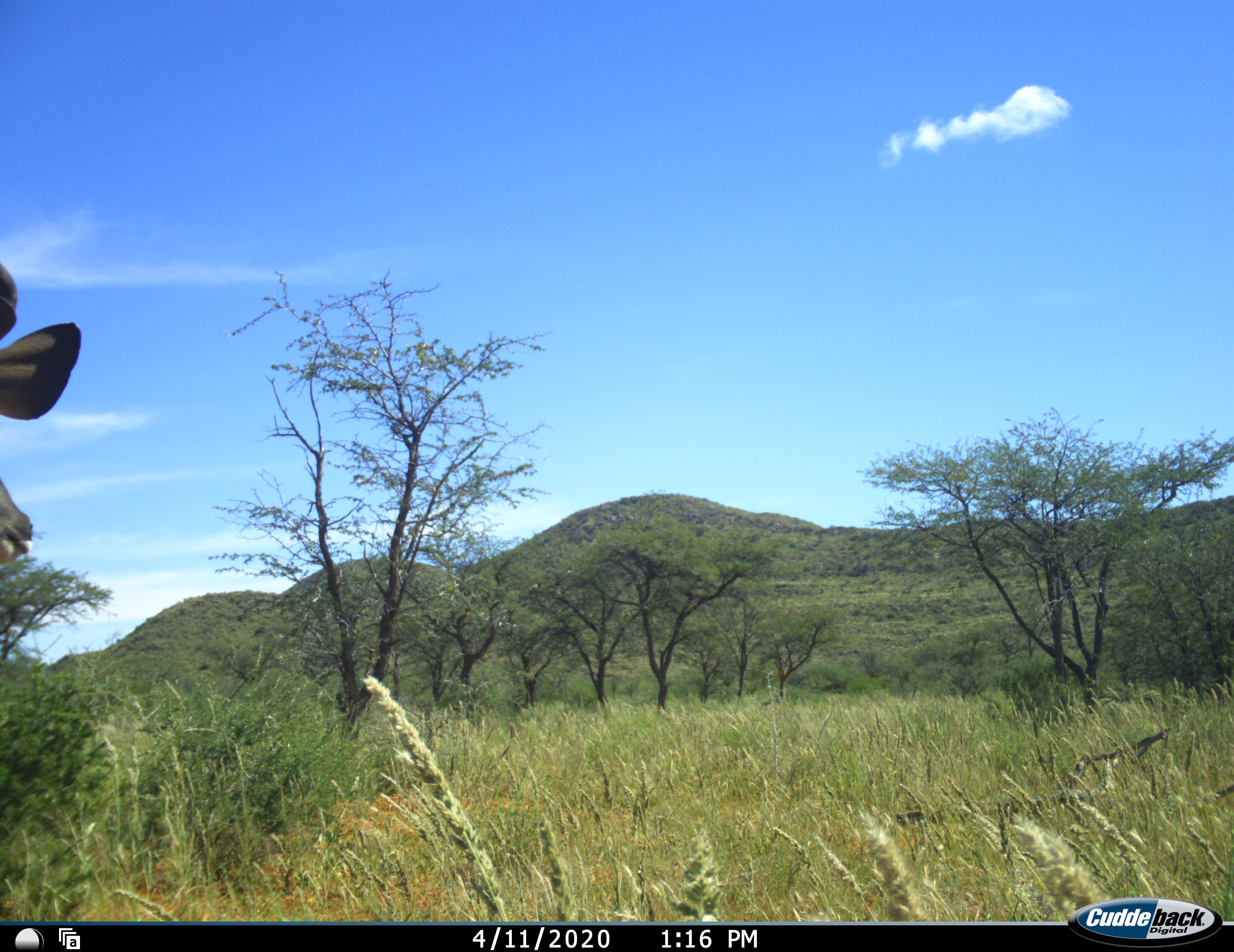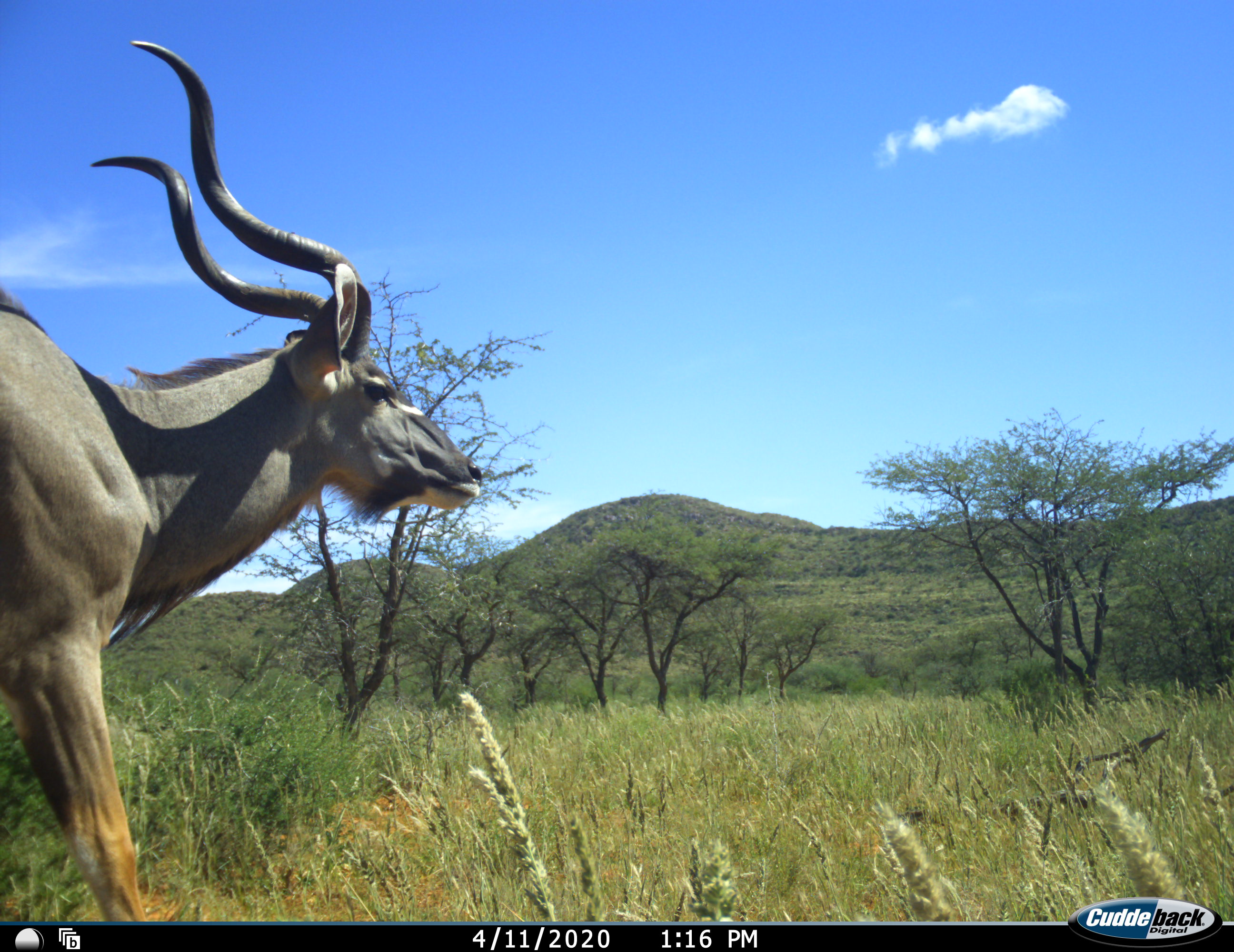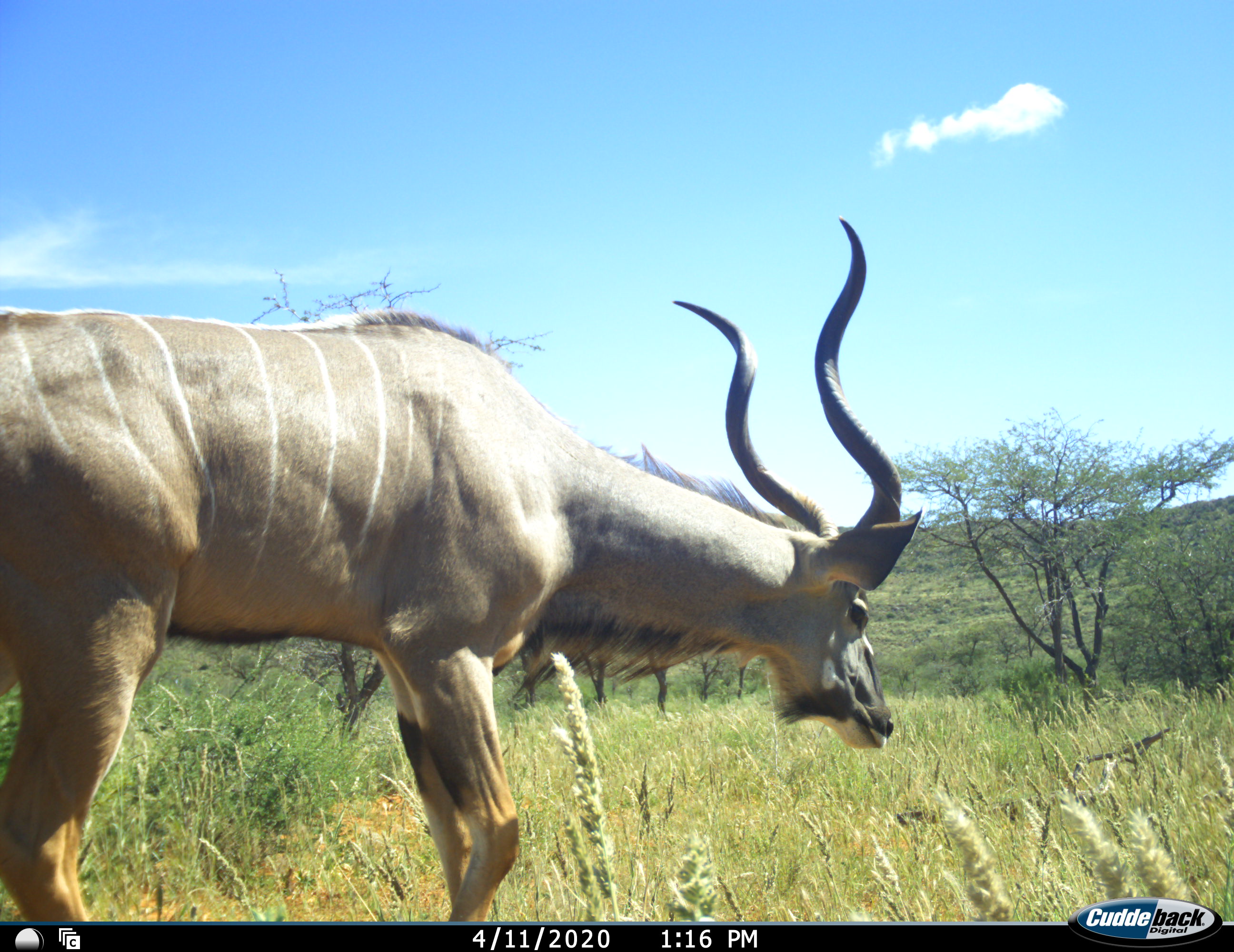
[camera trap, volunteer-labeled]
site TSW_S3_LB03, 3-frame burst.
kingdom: Animalia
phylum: Chordata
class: Mammalia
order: Artiodactyla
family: Bovidae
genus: Tragelaphus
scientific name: Tragelaphus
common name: kudu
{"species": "kudu (Tragelaphus)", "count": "1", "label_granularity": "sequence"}